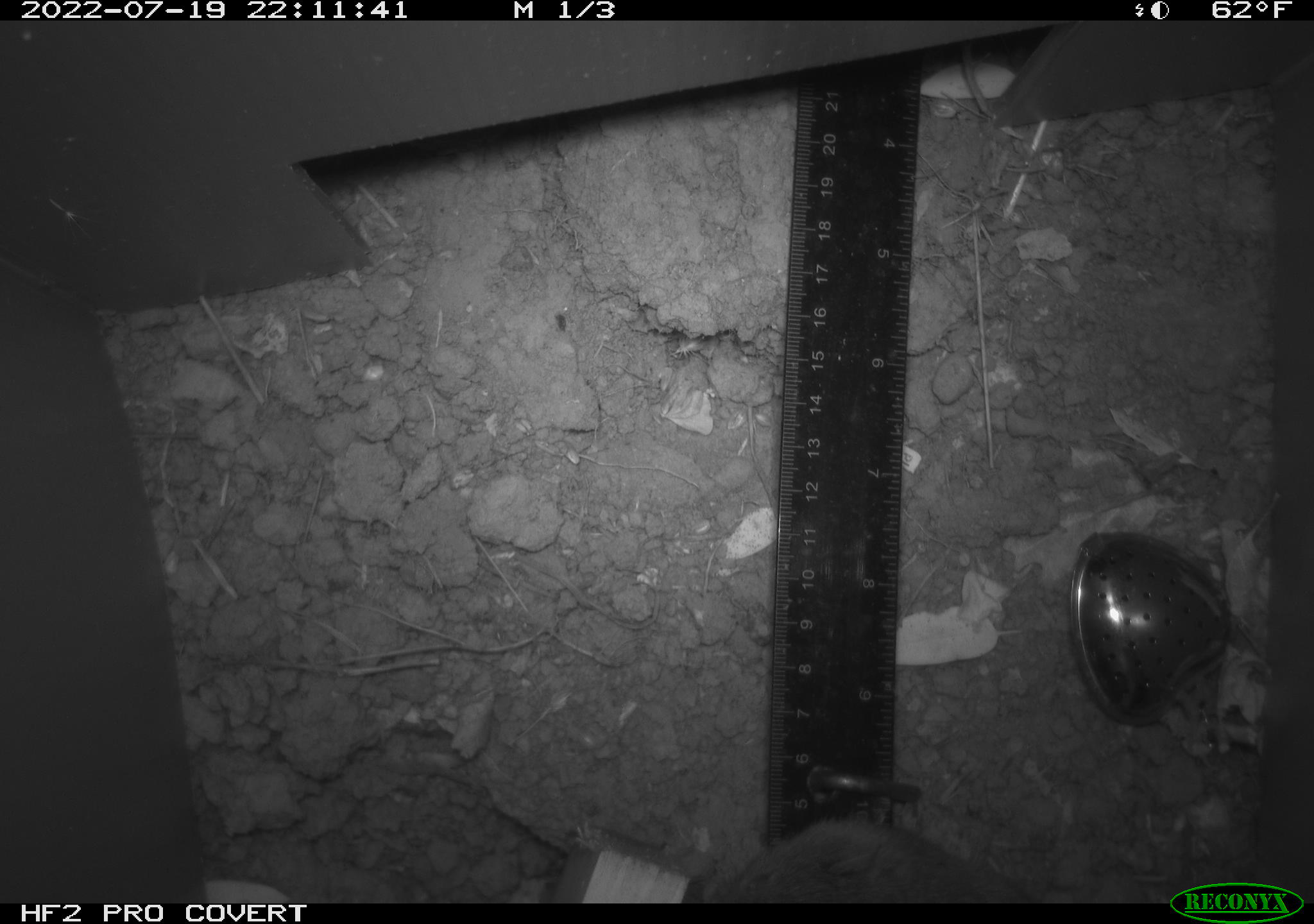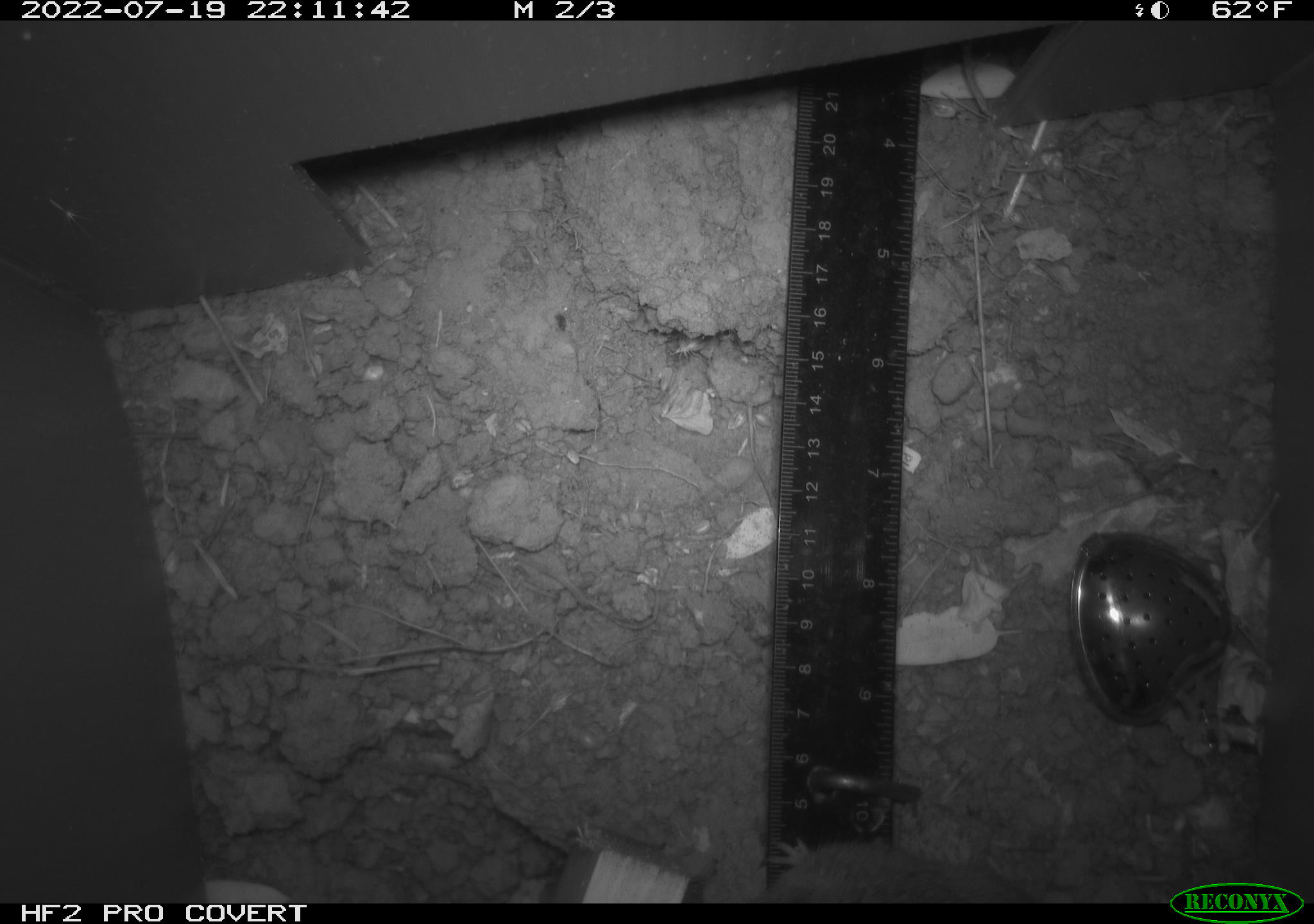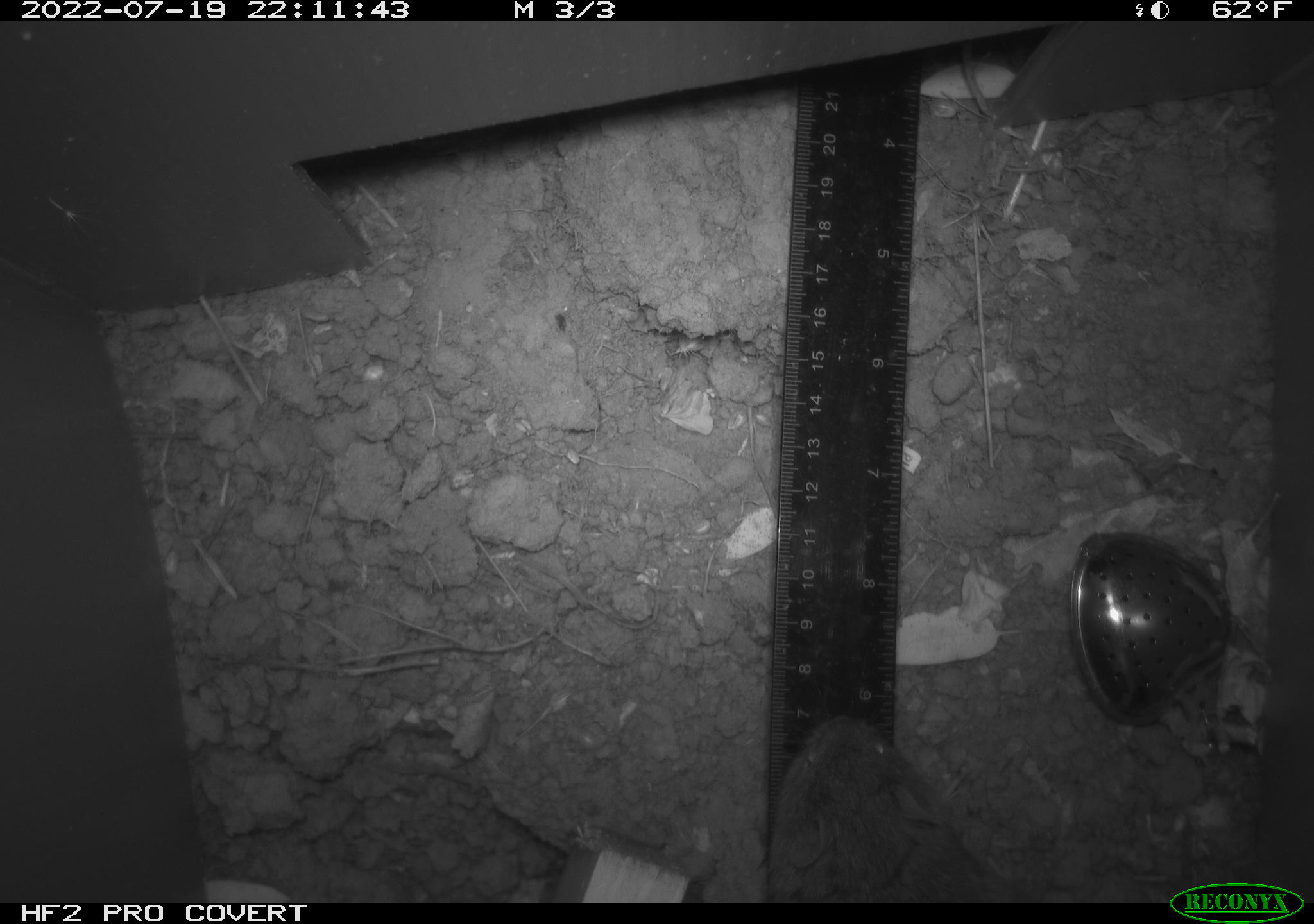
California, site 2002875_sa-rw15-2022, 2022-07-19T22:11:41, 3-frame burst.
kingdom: Animalia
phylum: Chordata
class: Mammalia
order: Rodentia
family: Cricetidae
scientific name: Arvicolinae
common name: voles, lemmings, and muskrats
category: arvicolinae subfamily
Arvicolinae subfamily (voles, lemmings, and muskrats) (Arvicolinae).